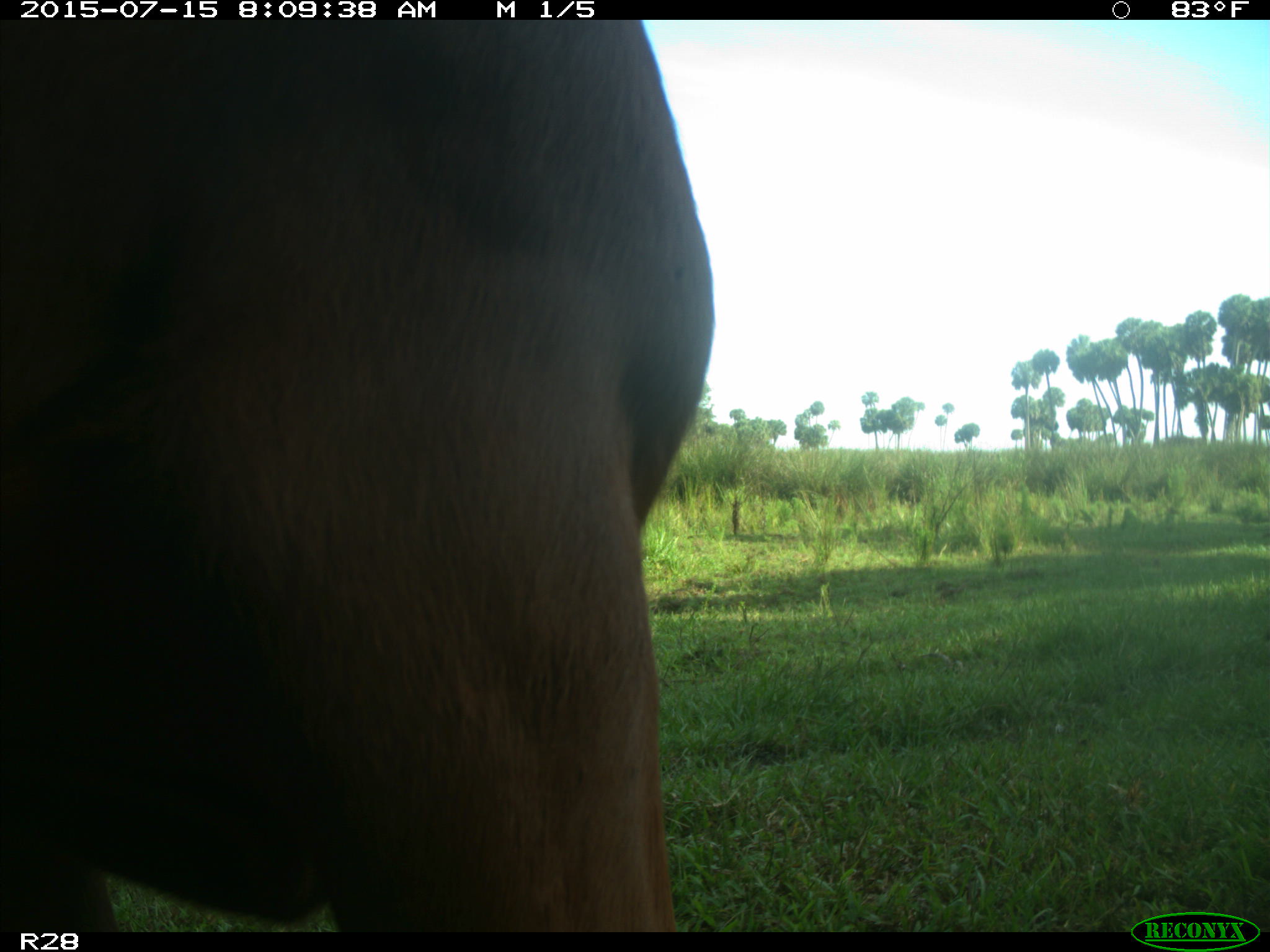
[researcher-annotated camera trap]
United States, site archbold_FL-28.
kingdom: Animalia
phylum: Chordata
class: Mammalia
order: Artiodactyla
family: Bovidae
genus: Bos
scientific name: Bos taurus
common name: domestic cow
Bos taurus (domestic cow).